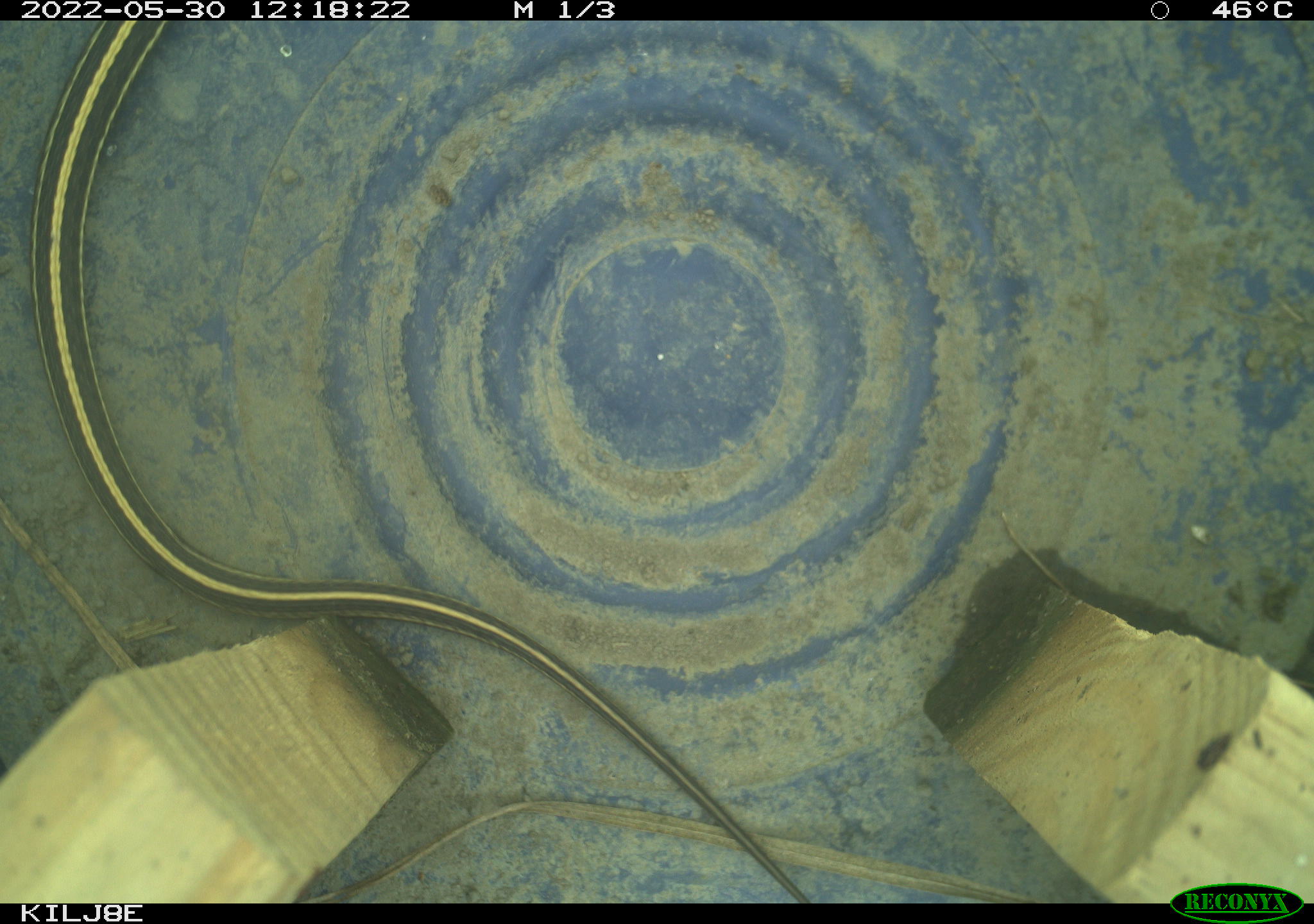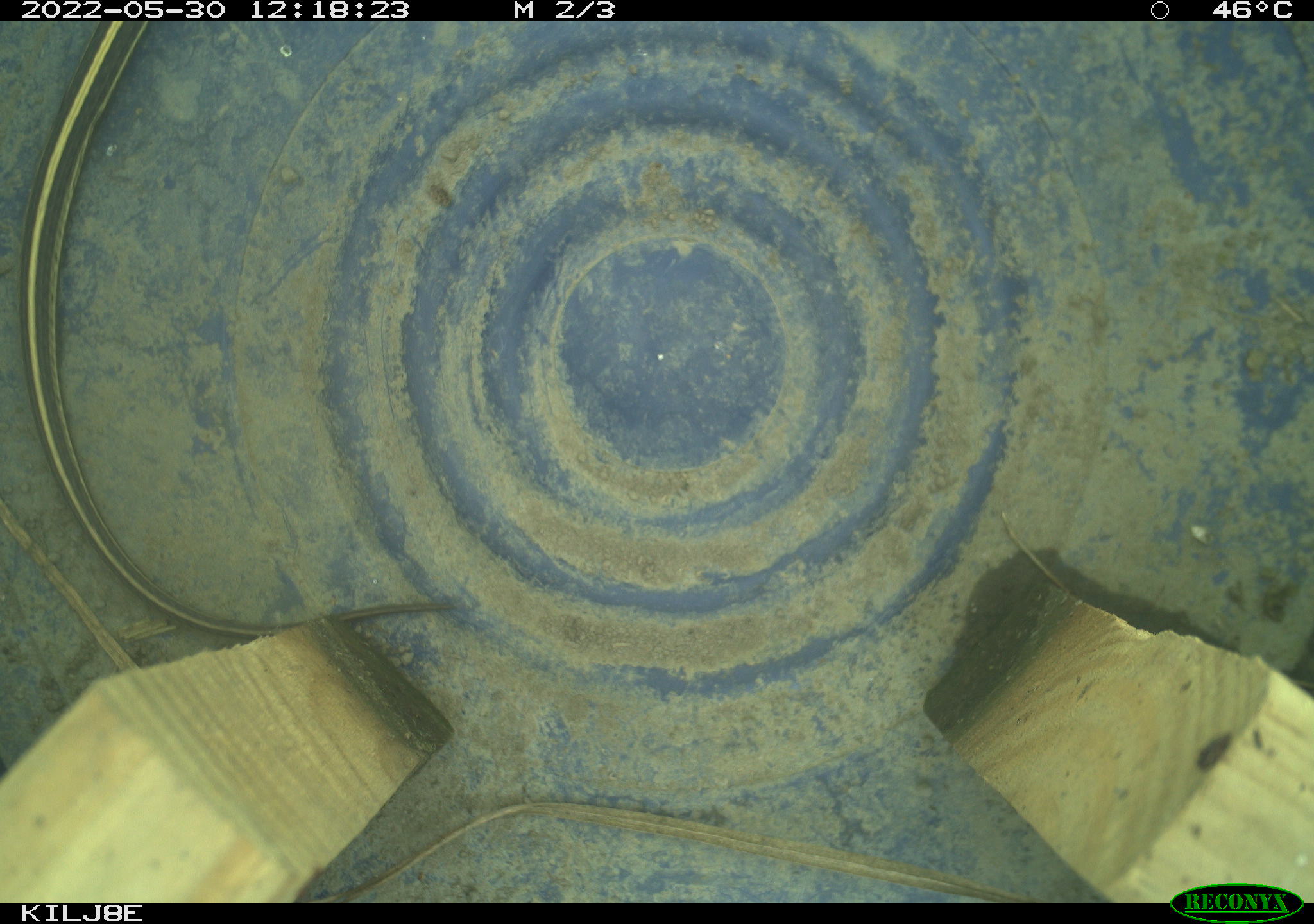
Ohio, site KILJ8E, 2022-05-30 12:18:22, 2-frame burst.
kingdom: Animalia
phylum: Chordata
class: Reptilia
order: Squamata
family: Colubridae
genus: Thamnophis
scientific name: Thamnophis radix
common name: plains gartersnake